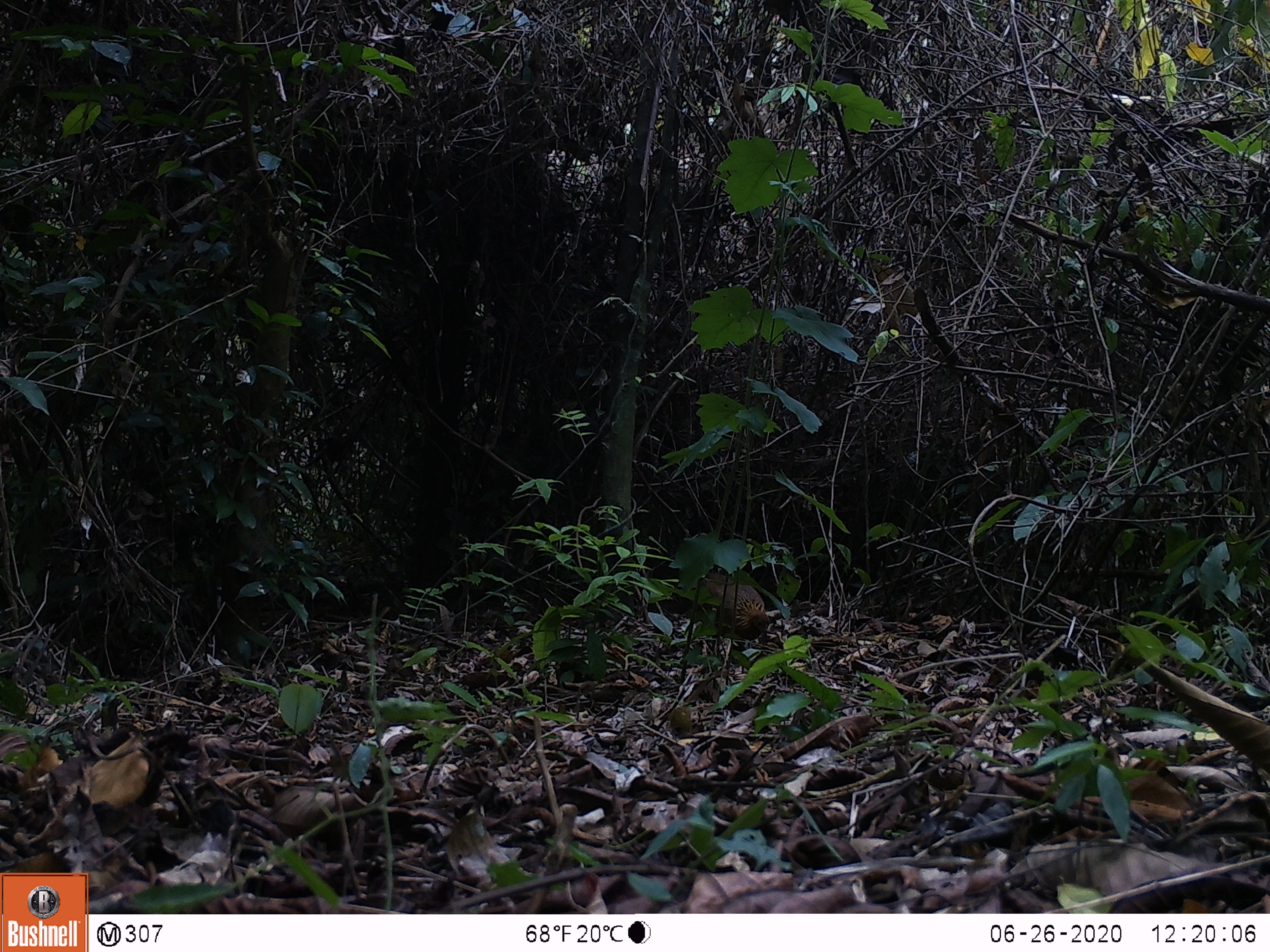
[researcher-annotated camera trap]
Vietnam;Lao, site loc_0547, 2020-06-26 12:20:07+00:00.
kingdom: Animalia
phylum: Chordata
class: Aves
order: Galliformes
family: Phasianidae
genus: Gallus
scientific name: Gallus gallus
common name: red junglefowl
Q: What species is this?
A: Red junglefowl (Gallus gallus).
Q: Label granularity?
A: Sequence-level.